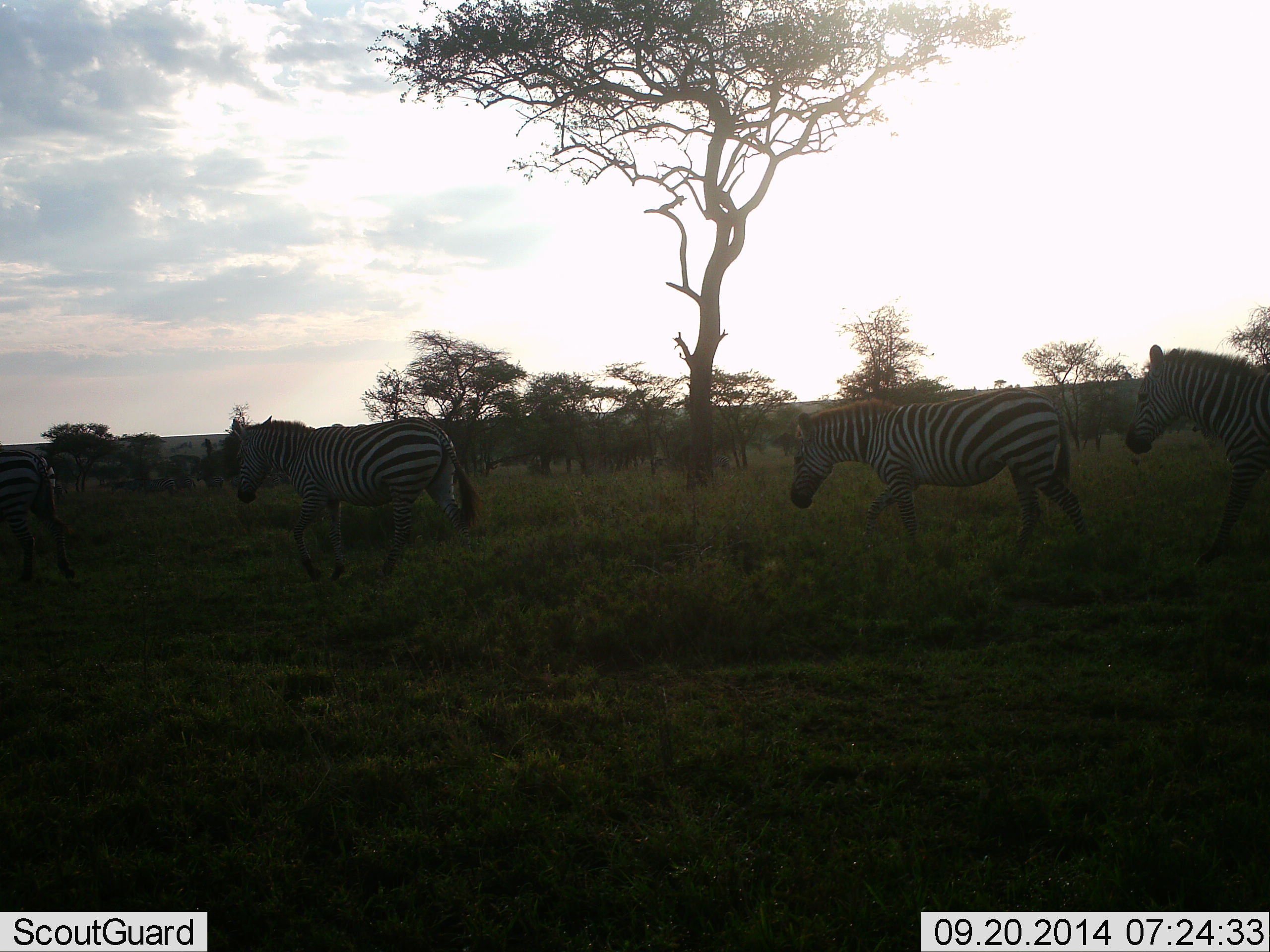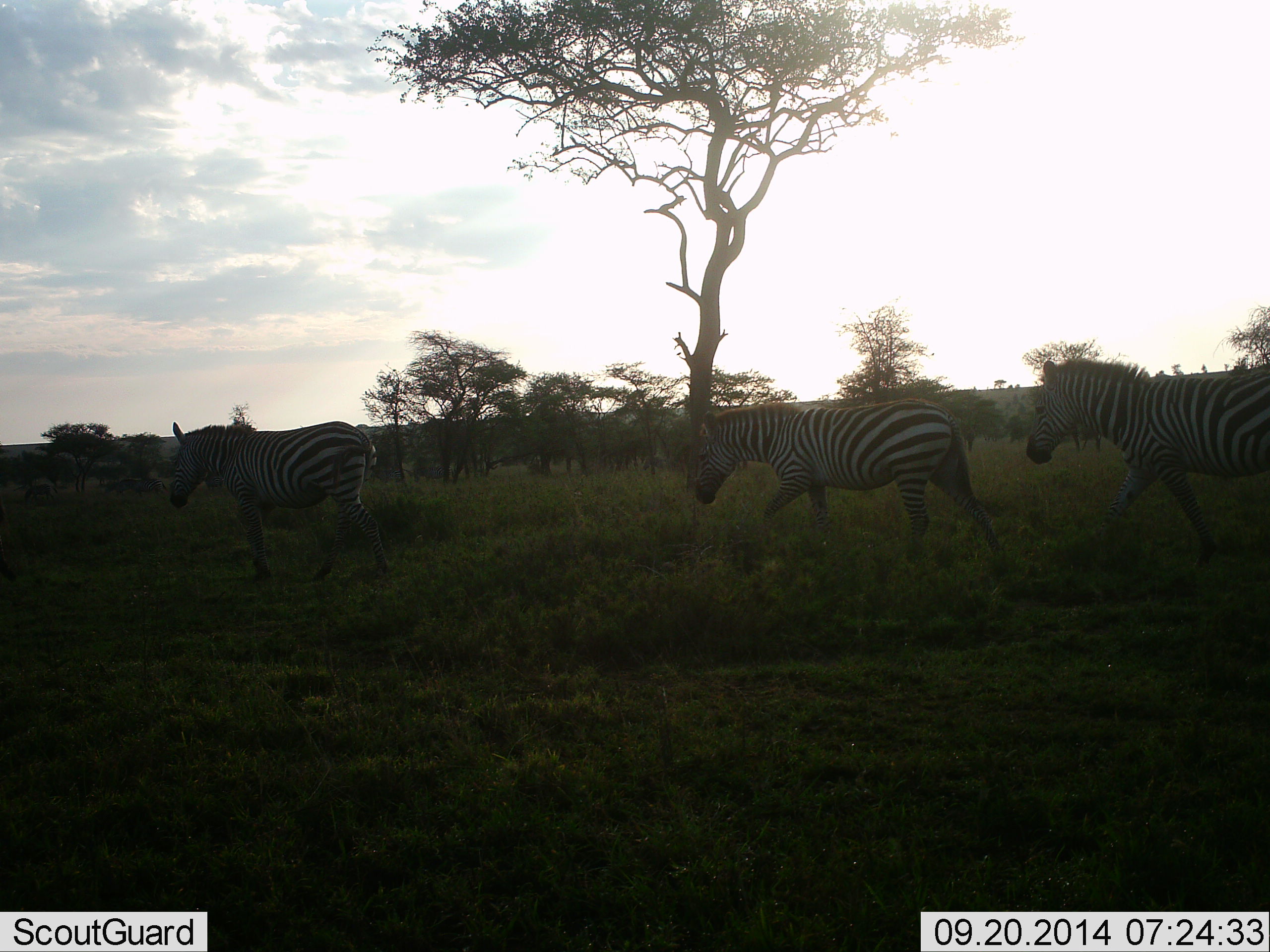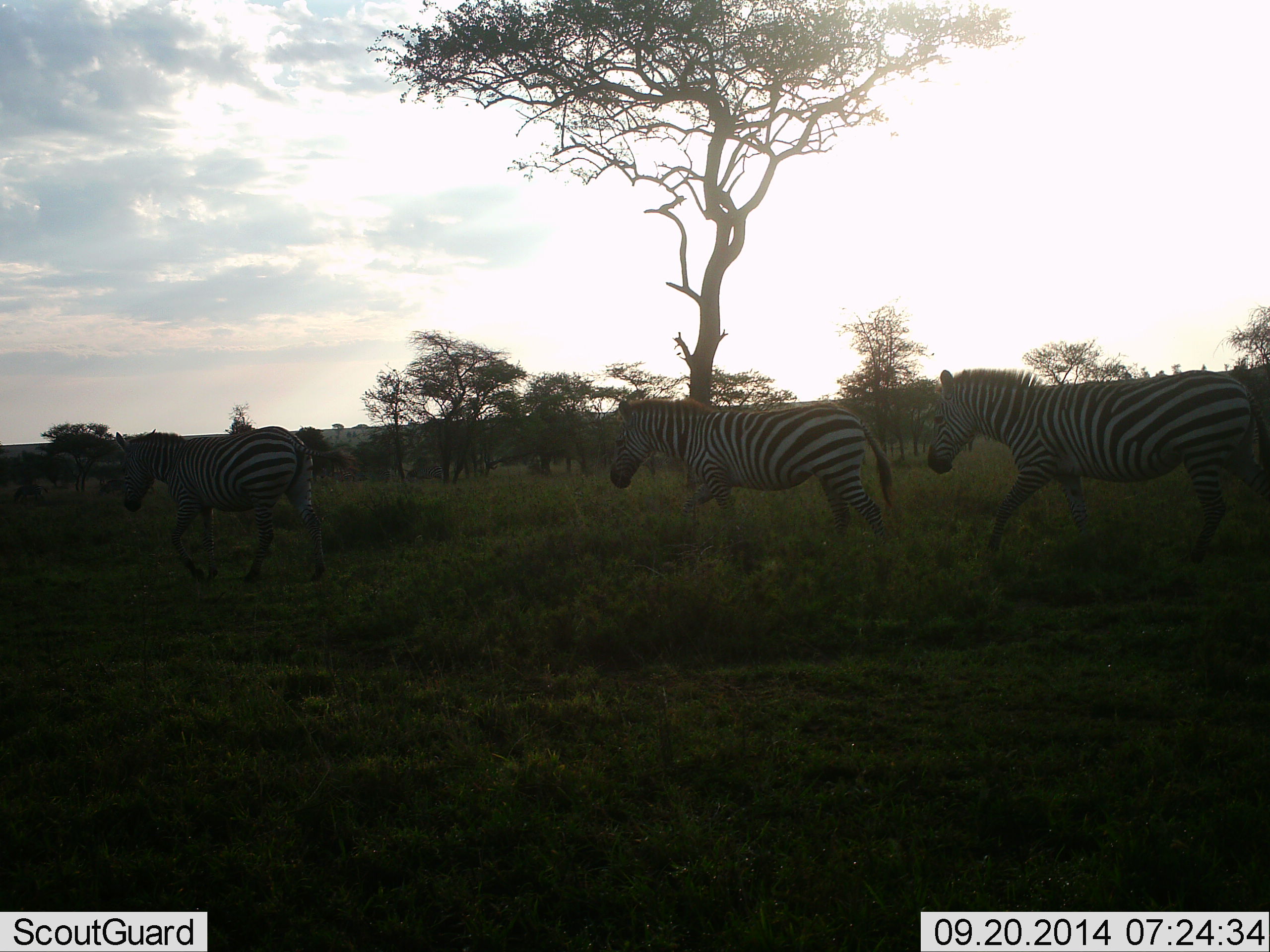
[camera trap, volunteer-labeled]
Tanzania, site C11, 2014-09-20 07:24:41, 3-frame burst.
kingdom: Animalia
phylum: Chordata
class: Mammalia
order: Perissodactyla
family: Equidae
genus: Equus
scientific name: Equus quagga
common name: plains zebra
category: zebra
Zebra (plains zebra) (Equus quagga), count 4. Behavior (volunteer vote fractions): standing 0%, resting 0%, moving 100%, interacting 0%. Young present (vote fraction): 0%. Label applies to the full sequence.